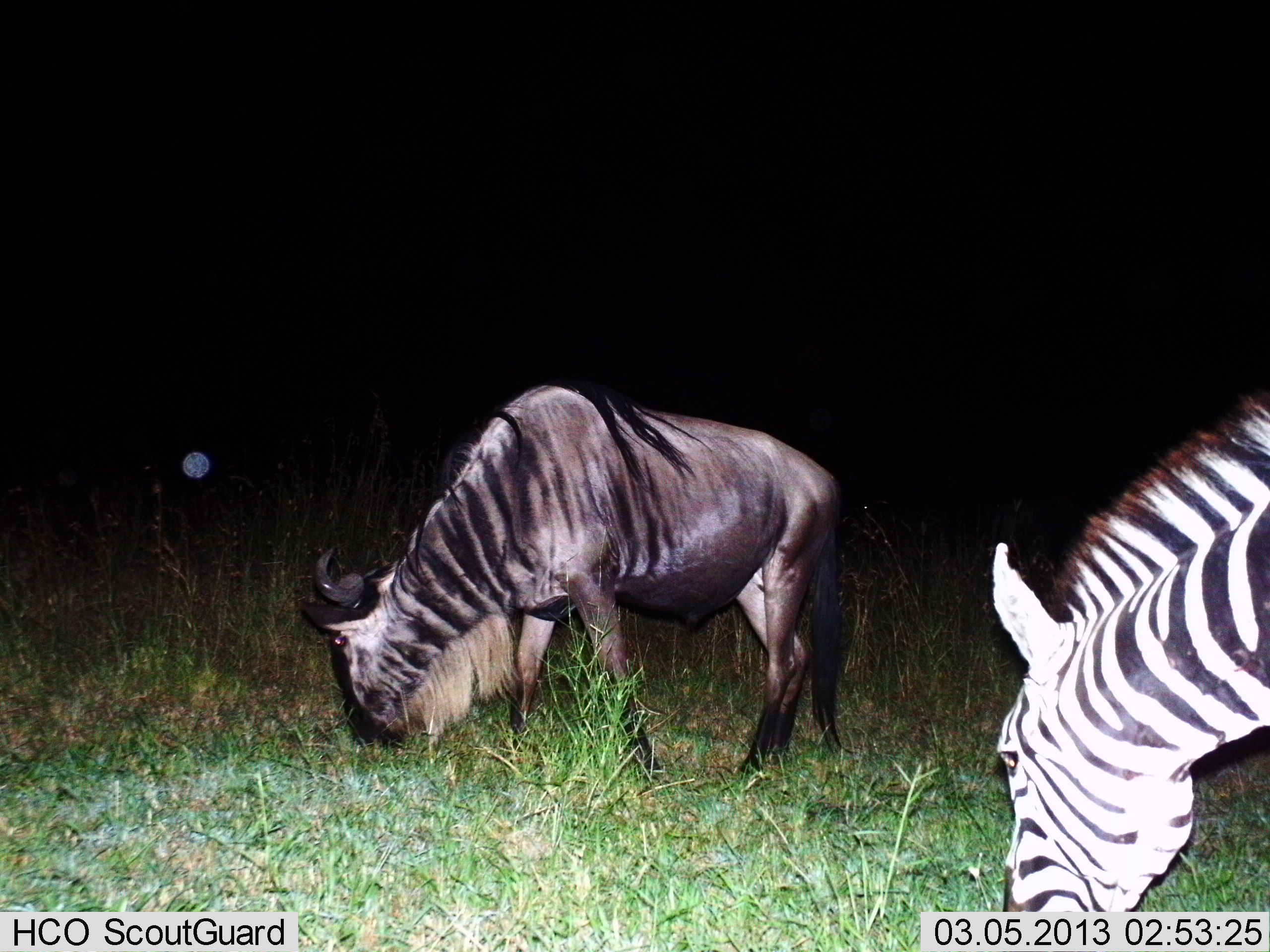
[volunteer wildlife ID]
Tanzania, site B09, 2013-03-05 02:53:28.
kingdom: Animalia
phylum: Chordata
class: Mammalia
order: Artiodactyla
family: Bovidae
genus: Connochaetes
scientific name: Connochaetes taurinus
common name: blue wildebeest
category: wildebeest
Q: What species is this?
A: Wildebeest (blue wildebeest) (Connochaetes taurinus).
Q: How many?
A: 1.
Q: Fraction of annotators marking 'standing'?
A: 5%.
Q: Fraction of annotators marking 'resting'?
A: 0%.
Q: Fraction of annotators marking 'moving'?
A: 0%.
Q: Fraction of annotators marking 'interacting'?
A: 0%.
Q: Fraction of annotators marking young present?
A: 0%.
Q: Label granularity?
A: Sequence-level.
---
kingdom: Animalia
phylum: Chordata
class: Mammalia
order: Perissodactyla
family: Equidae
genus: Equus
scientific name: Equus quagga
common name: plains zebra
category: zebra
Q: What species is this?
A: Zebra (plains zebra) (Equus quagga).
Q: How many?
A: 1.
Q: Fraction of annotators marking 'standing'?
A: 5%.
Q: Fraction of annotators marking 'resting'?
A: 0%.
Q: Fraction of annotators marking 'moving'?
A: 0%.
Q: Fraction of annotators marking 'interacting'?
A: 5%.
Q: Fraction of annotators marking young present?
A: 0%.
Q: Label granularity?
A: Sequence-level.